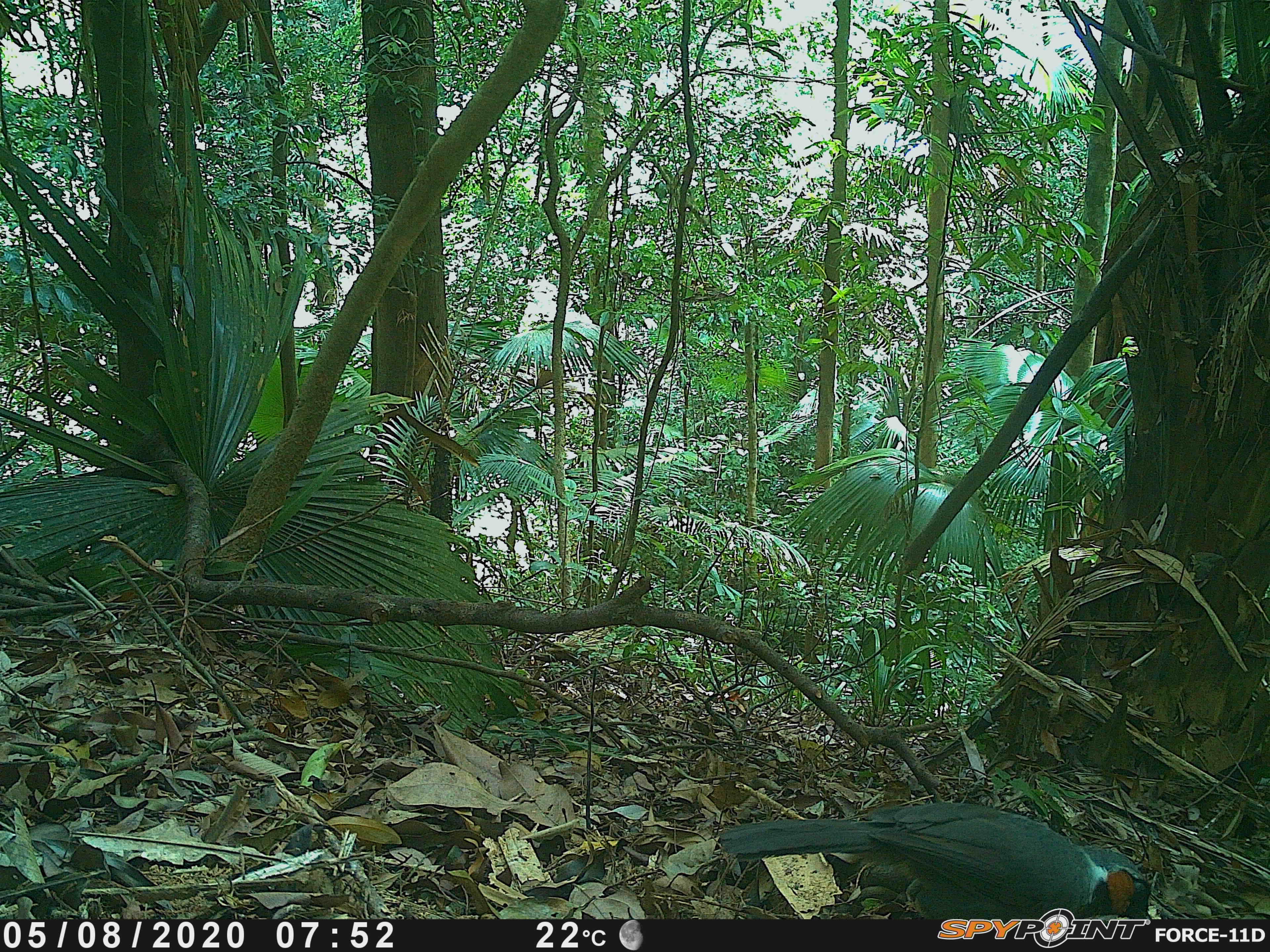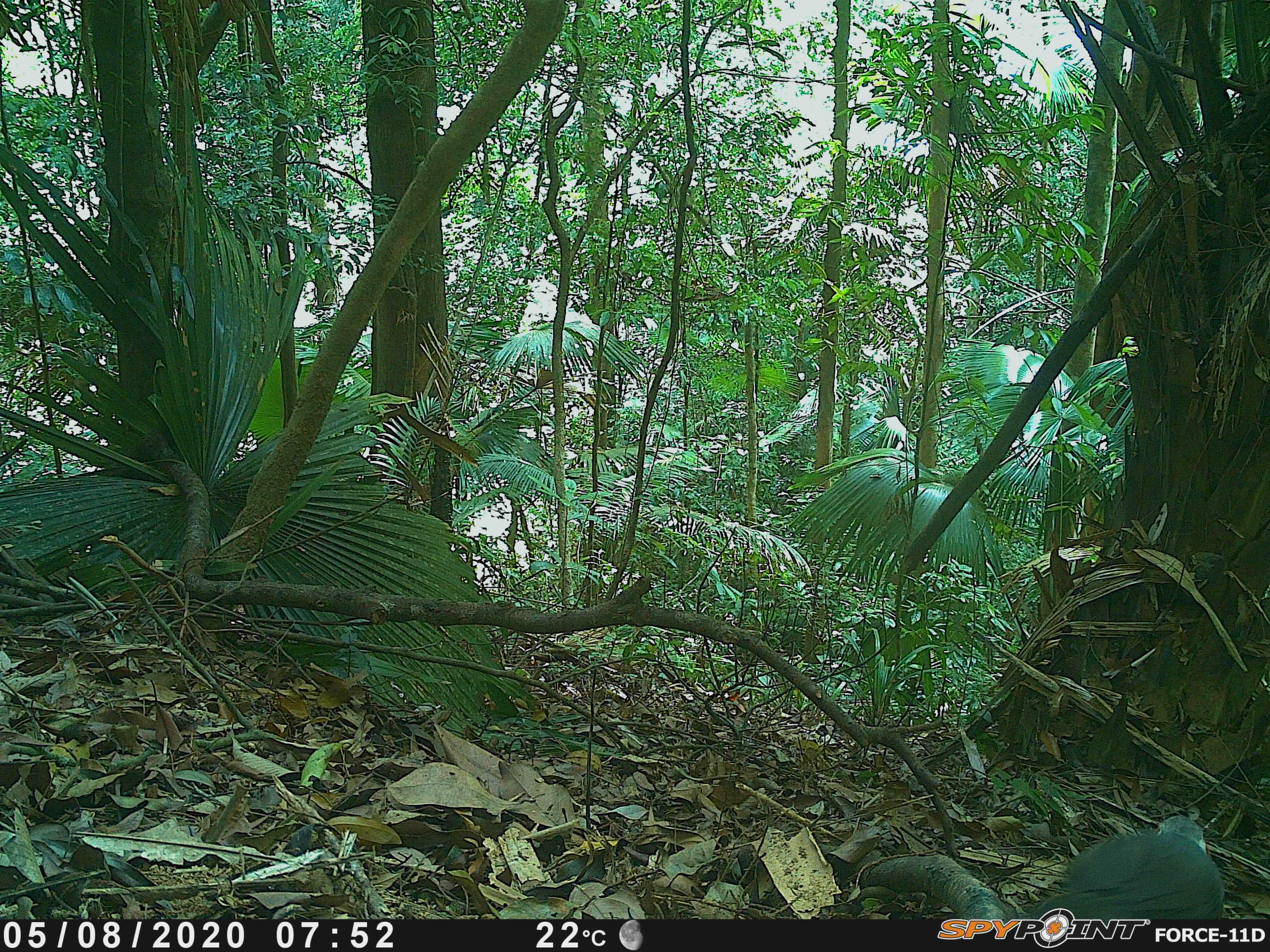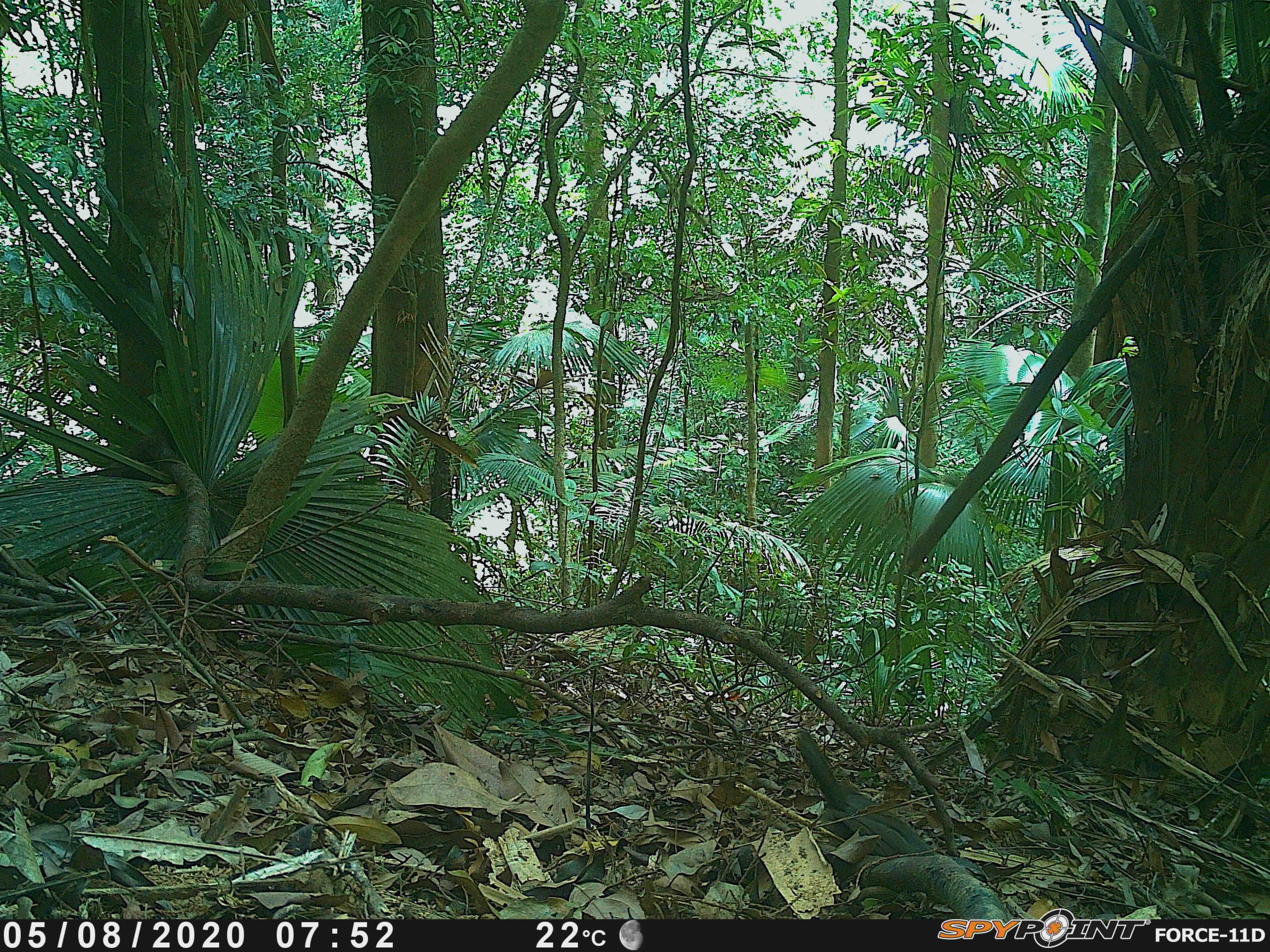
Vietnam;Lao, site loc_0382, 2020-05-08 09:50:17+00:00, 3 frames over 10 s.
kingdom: Animalia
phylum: Chordata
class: Aves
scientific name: Aves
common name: bird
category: unidentified bird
Unidentified bird (bird) (Aves). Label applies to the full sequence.